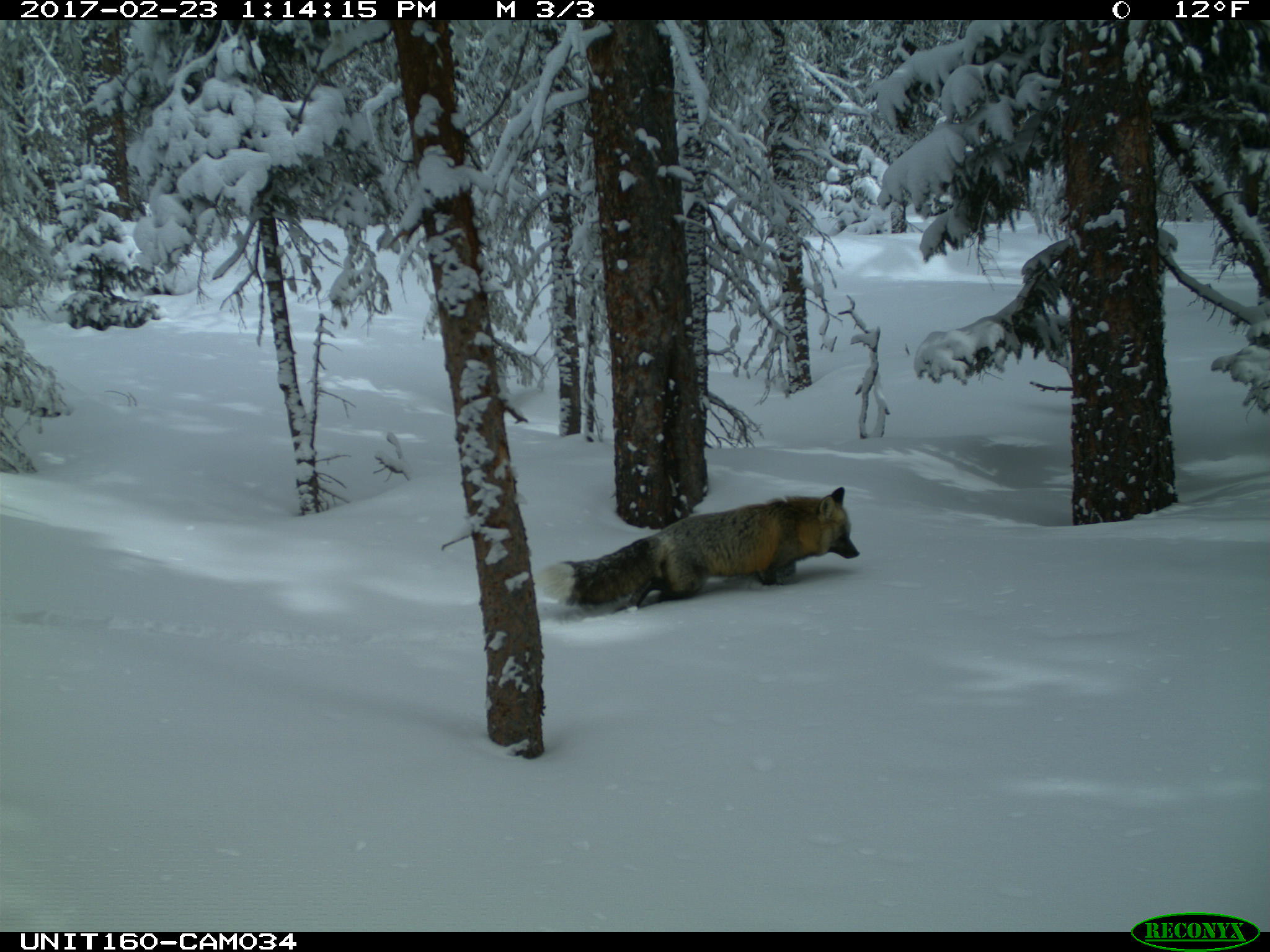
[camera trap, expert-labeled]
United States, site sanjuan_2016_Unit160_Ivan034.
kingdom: Animalia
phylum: Chordata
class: Mammalia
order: Carnivora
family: Canidae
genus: Vulpes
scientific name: Vulpes vulpes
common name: red fox